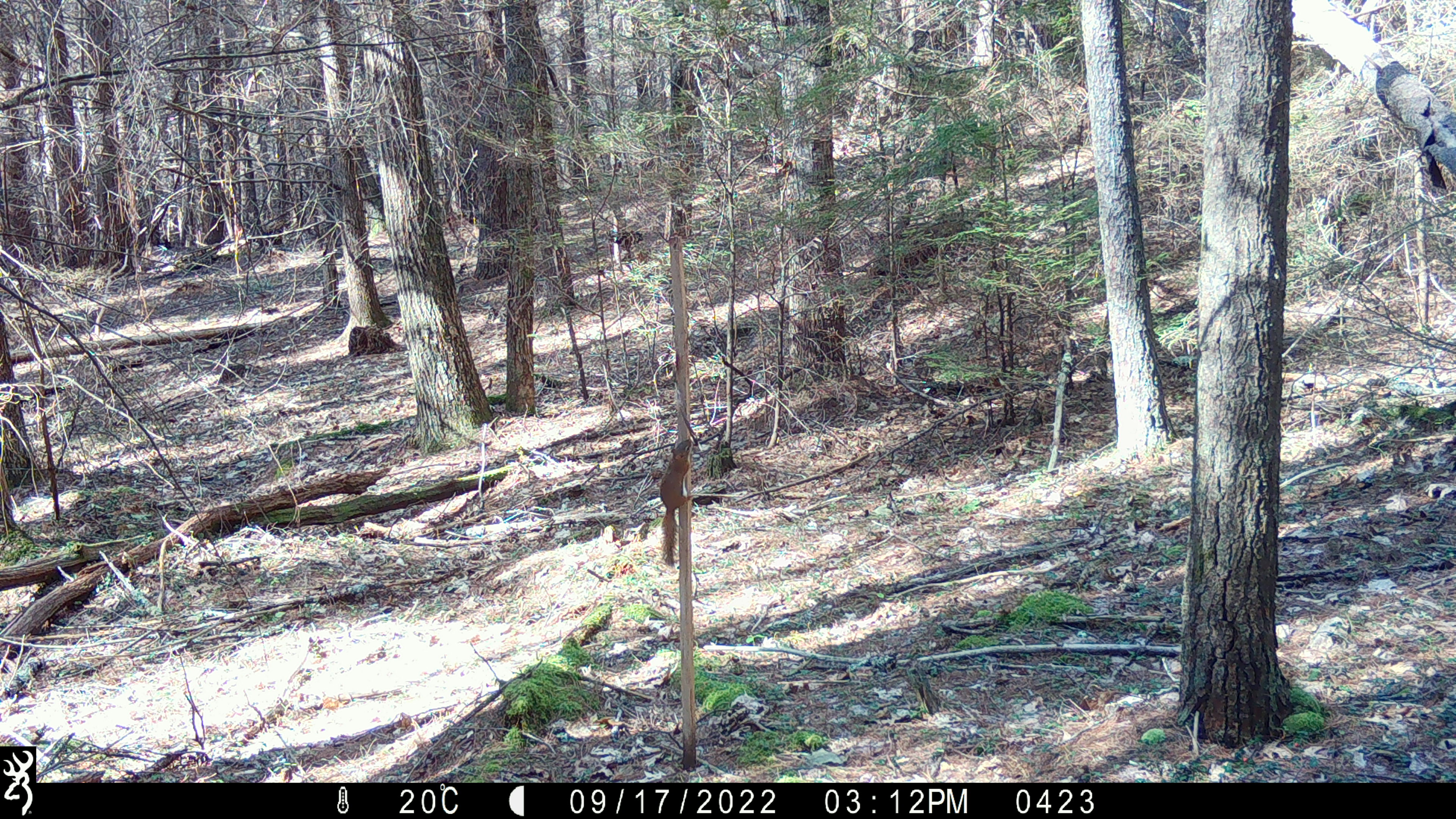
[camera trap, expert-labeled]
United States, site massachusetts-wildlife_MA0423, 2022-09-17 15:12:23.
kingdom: Animalia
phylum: Chordata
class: Mammalia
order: Rodentia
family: Sciuridae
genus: Tamiasciurus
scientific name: Tamiasciurus hudsonicus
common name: red squirrel